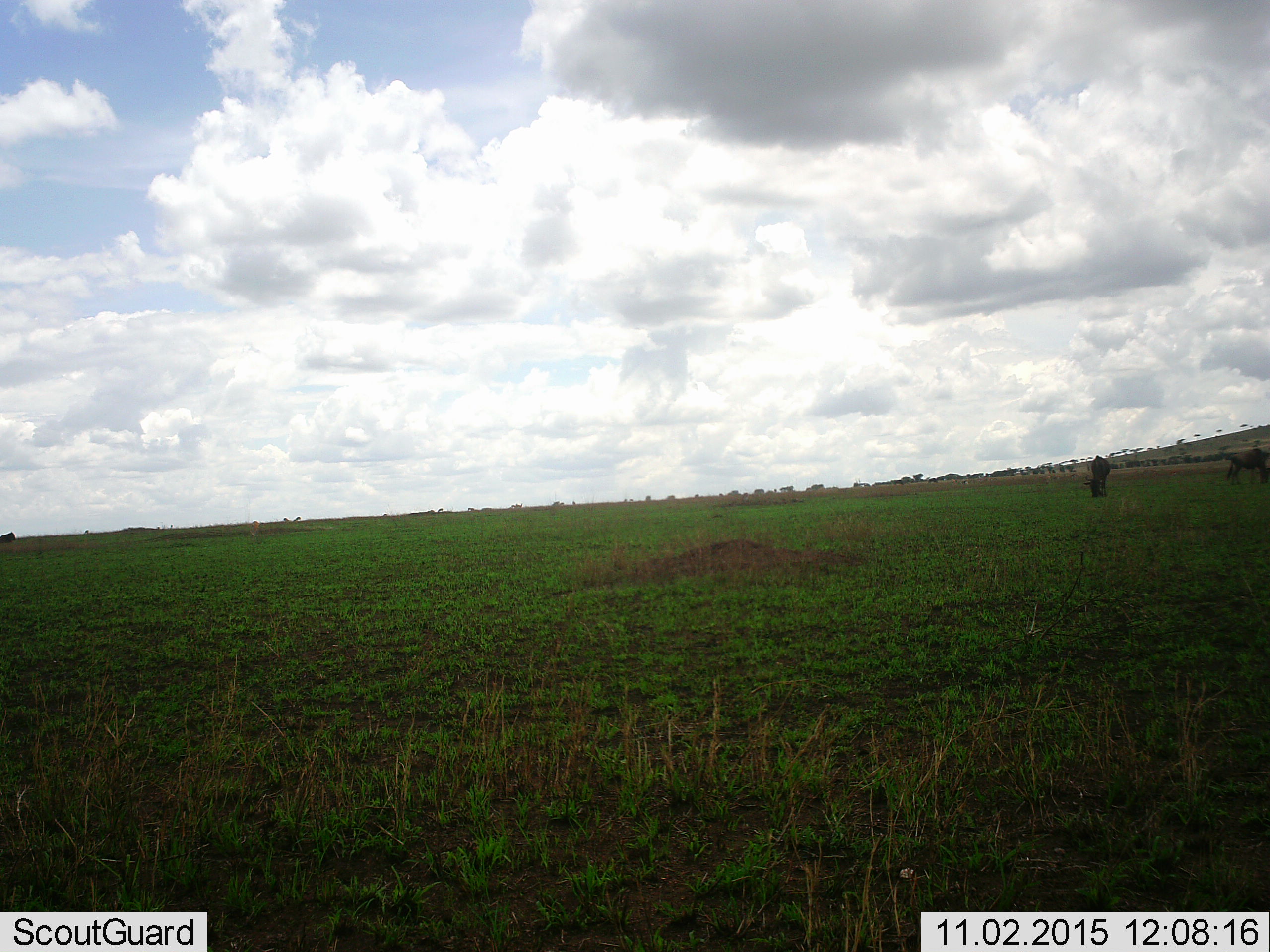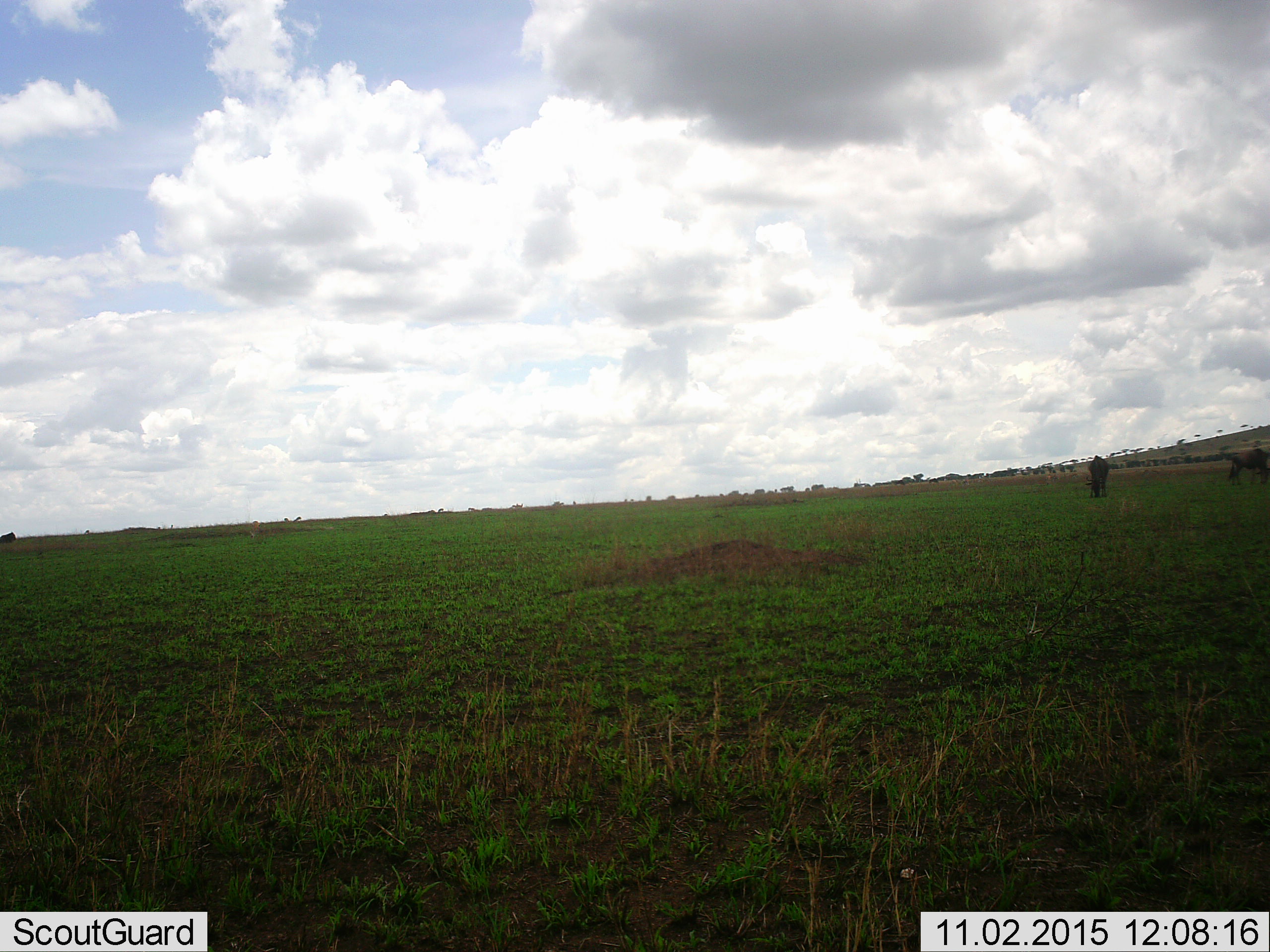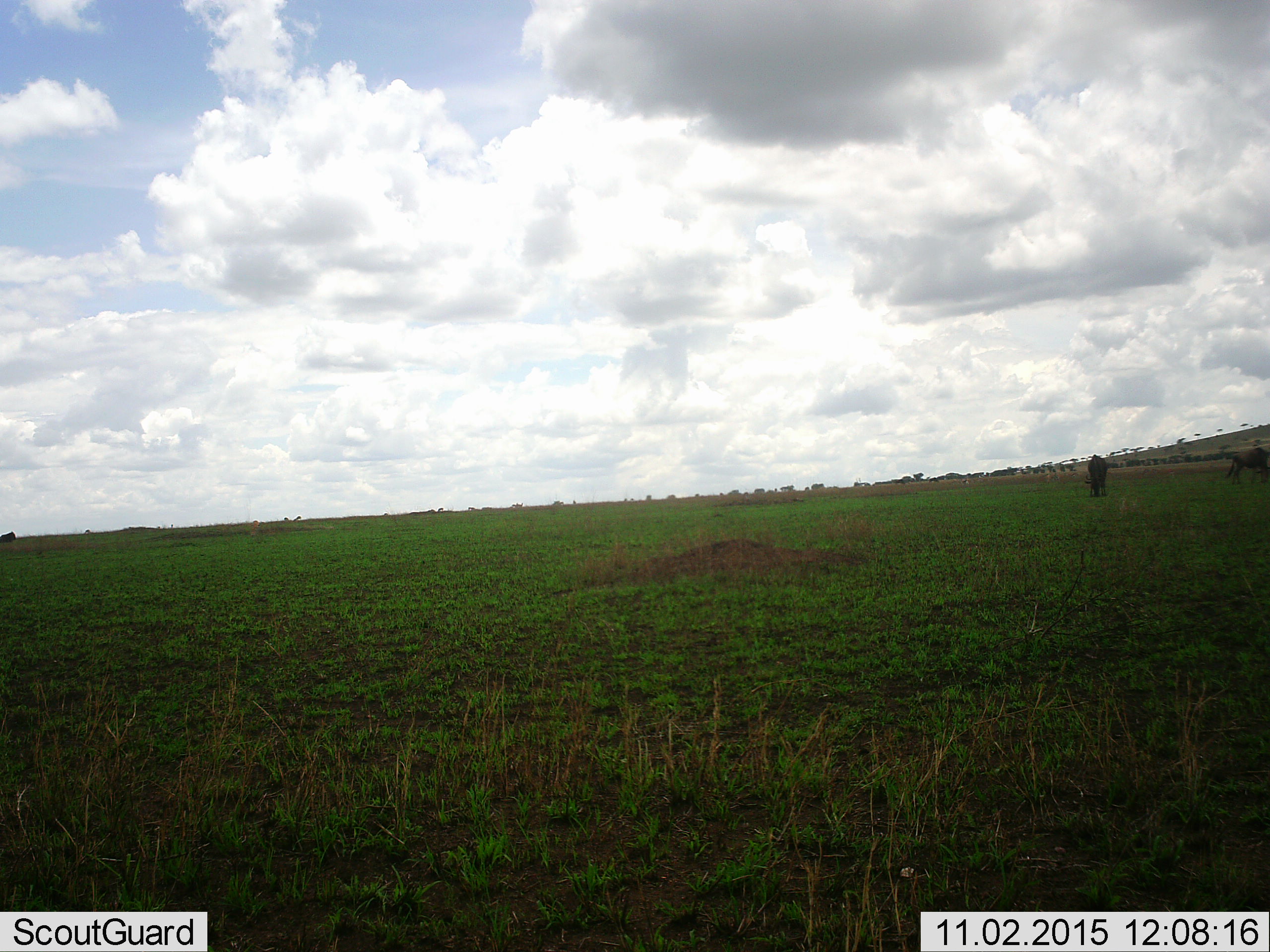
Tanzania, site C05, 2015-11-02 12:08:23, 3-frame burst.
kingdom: Animalia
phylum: Chordata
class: Mammalia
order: Artiodactyla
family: Bovidae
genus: Connochaetes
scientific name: Connochaetes taurinus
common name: blue wildebeest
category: wildebeest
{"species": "wildebeest (blue wildebeest) (Connochaetes taurinus)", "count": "2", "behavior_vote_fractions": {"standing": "31%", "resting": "0%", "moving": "15%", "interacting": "0%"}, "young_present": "0%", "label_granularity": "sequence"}